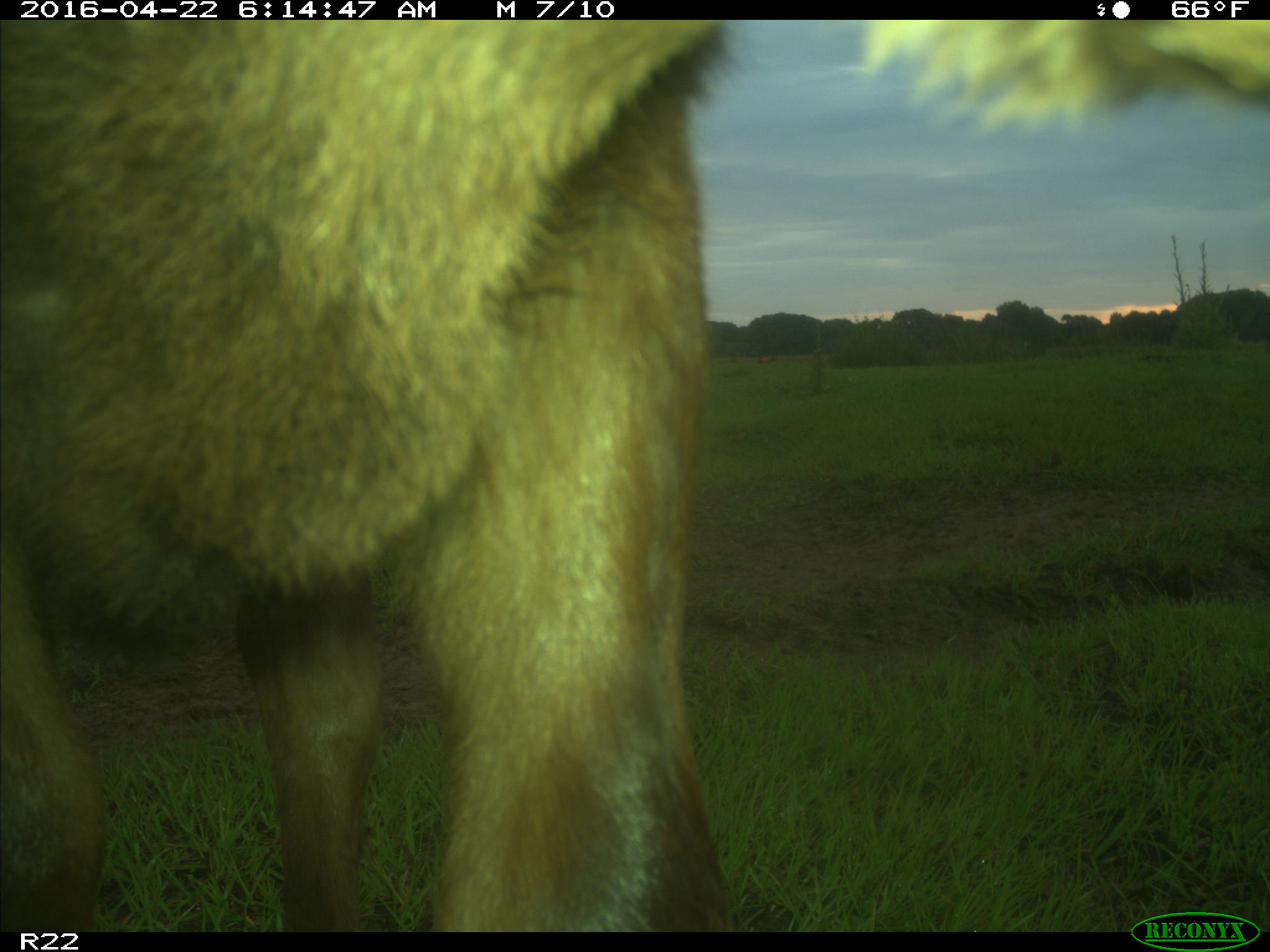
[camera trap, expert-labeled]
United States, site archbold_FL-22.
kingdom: Animalia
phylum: Chordata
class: Mammalia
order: Artiodactyla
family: Bovidae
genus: Bos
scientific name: Bos taurus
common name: domestic cow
Bos taurus (domestic cow).